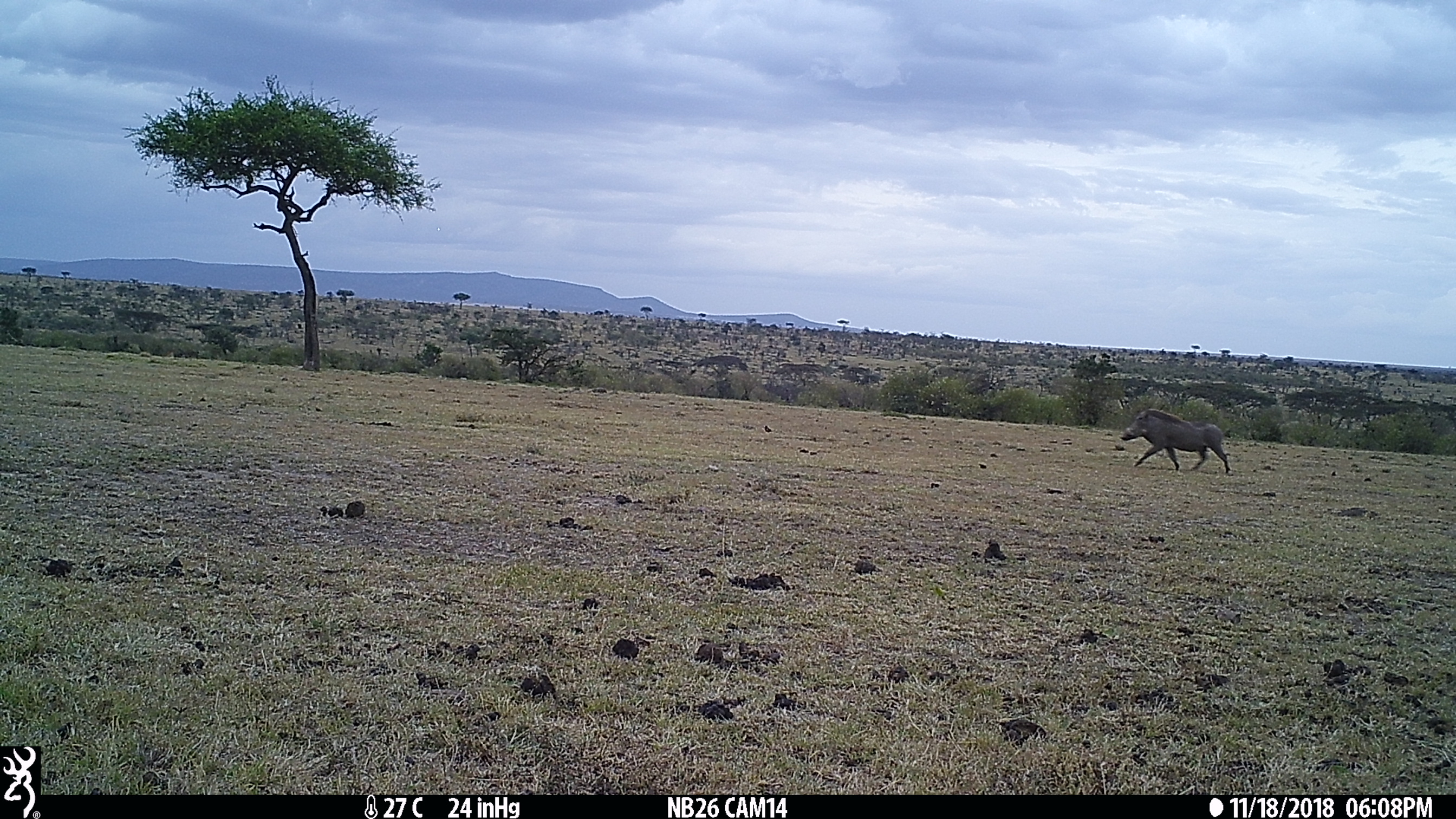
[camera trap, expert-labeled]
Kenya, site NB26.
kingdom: Animalia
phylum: Chordata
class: Mammalia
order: Artiodactyla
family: Suidae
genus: Phacochoerus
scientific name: Phacochoerus africanus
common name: common warthog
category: warthog